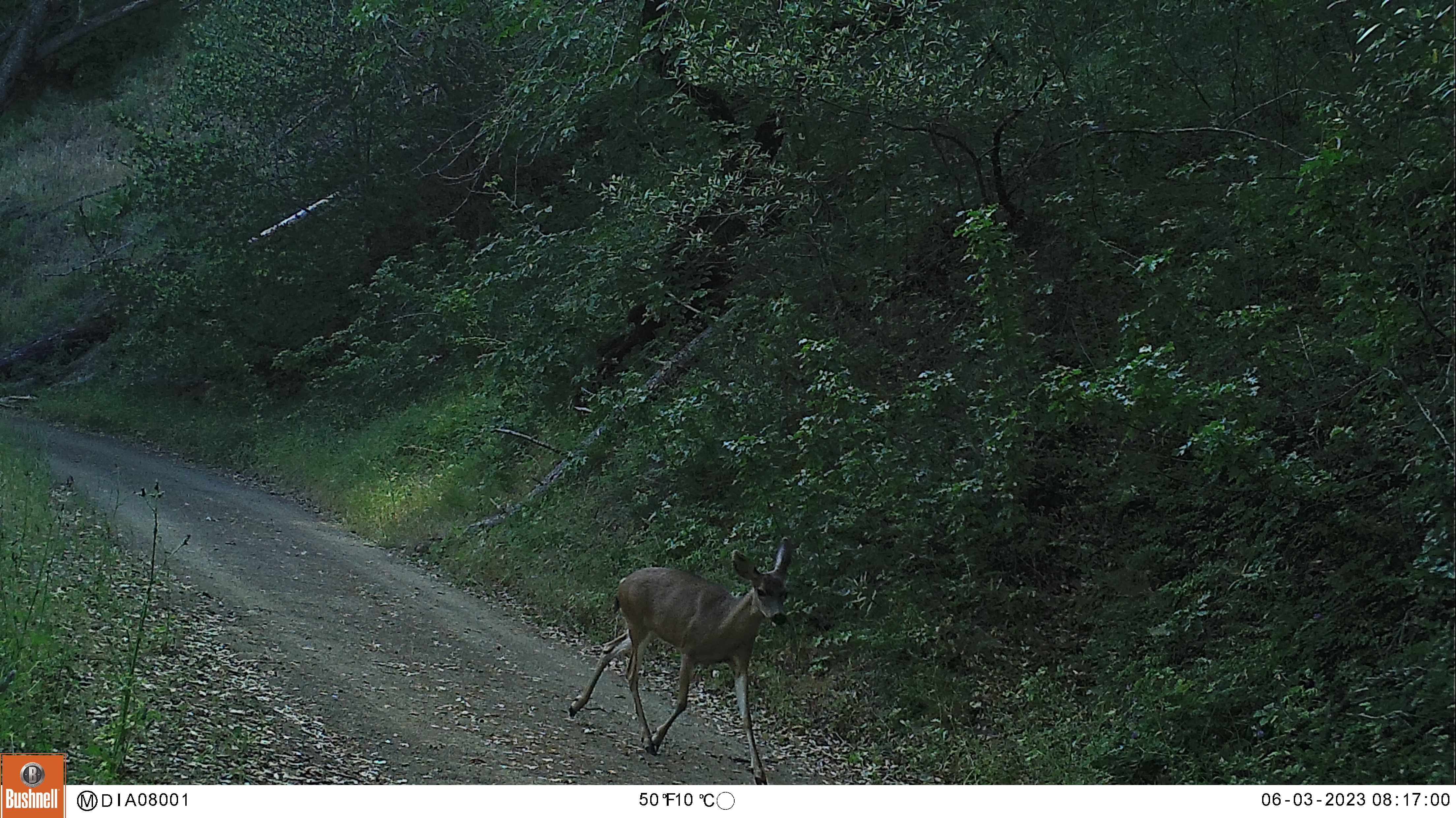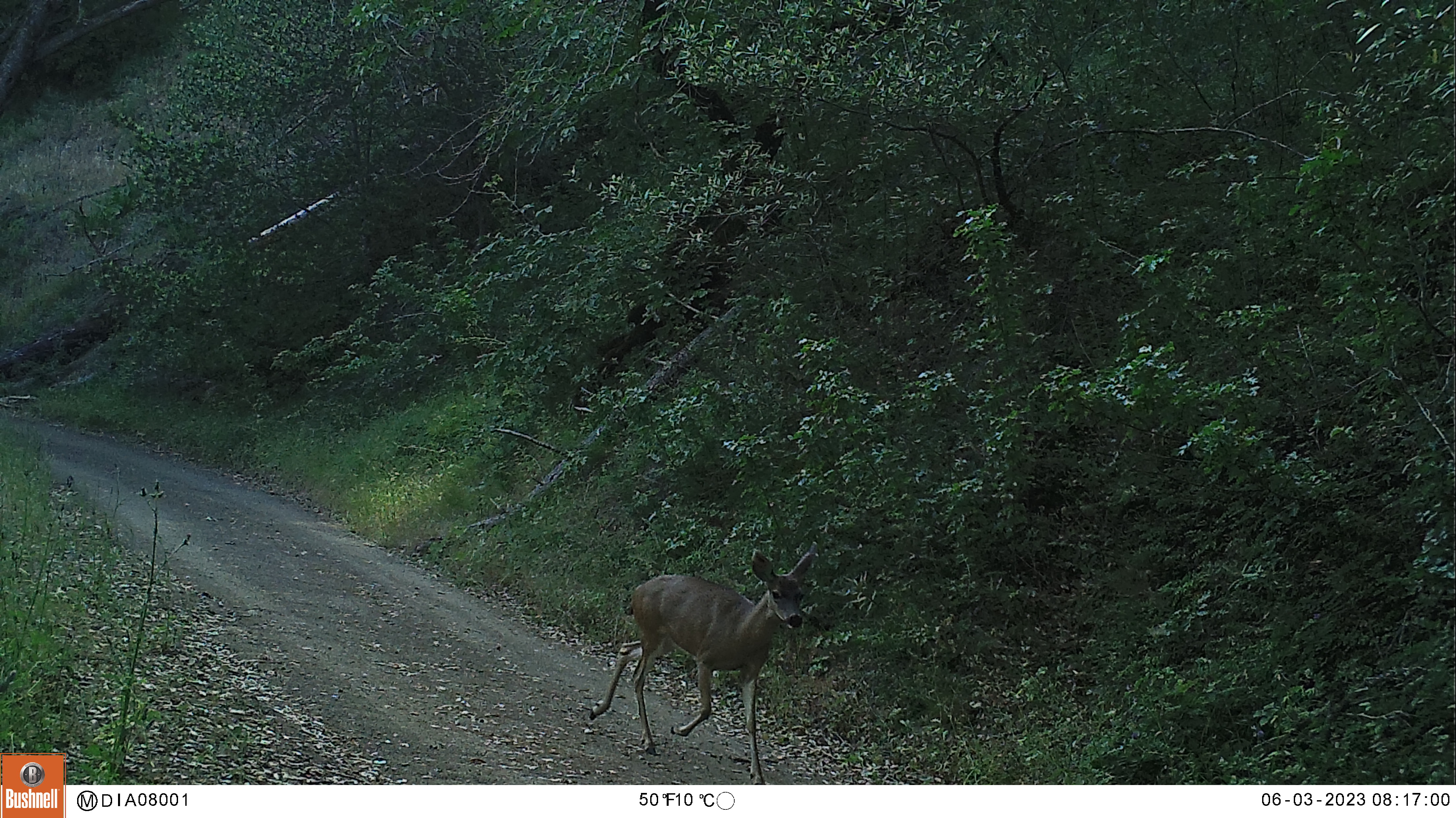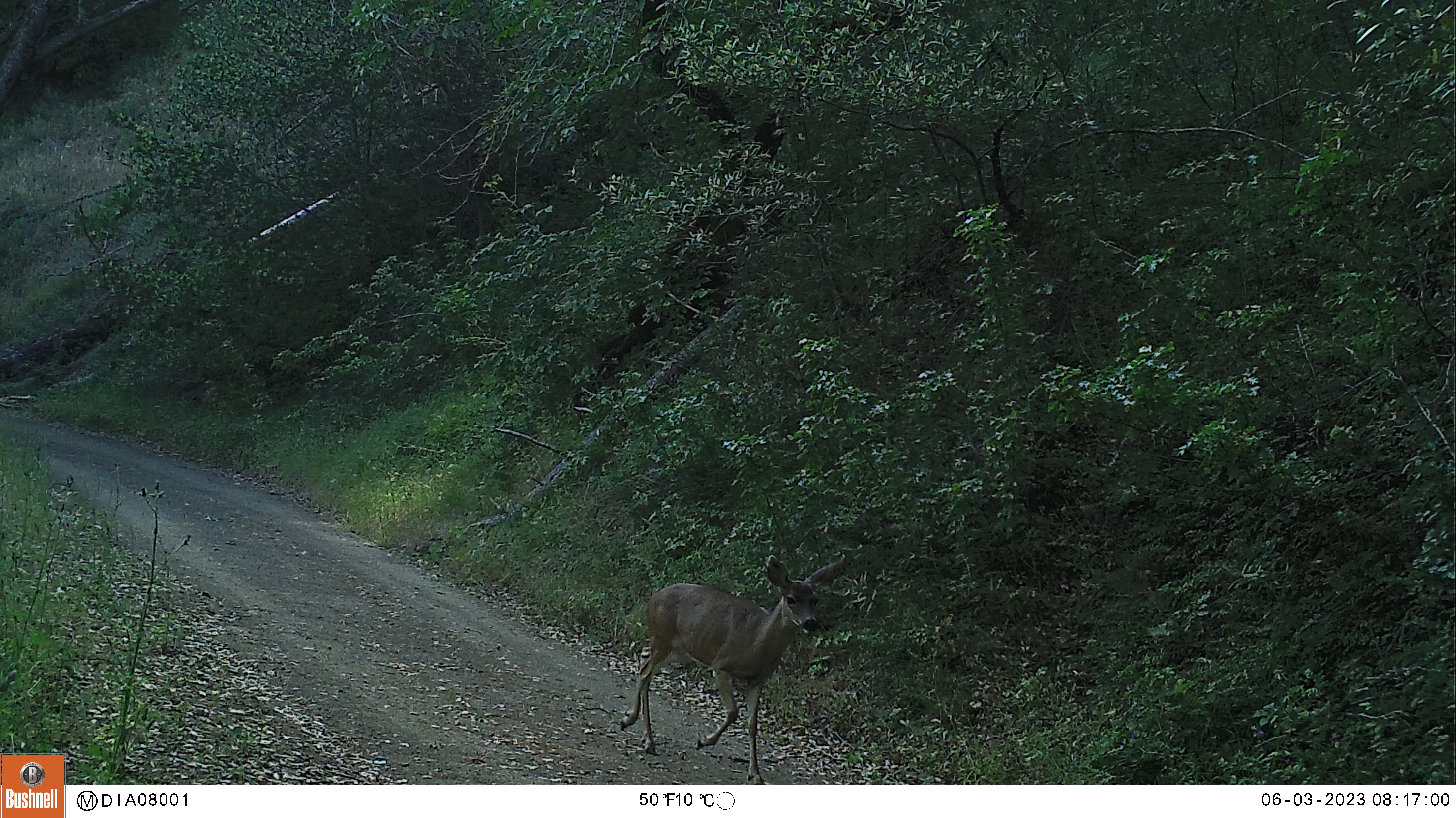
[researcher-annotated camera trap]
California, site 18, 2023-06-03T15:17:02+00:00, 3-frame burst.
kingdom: Animalia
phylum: Chordata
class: Mammalia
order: Artiodactyla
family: Cervidae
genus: Odocoileus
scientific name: Odocoileus hemionus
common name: mule deer